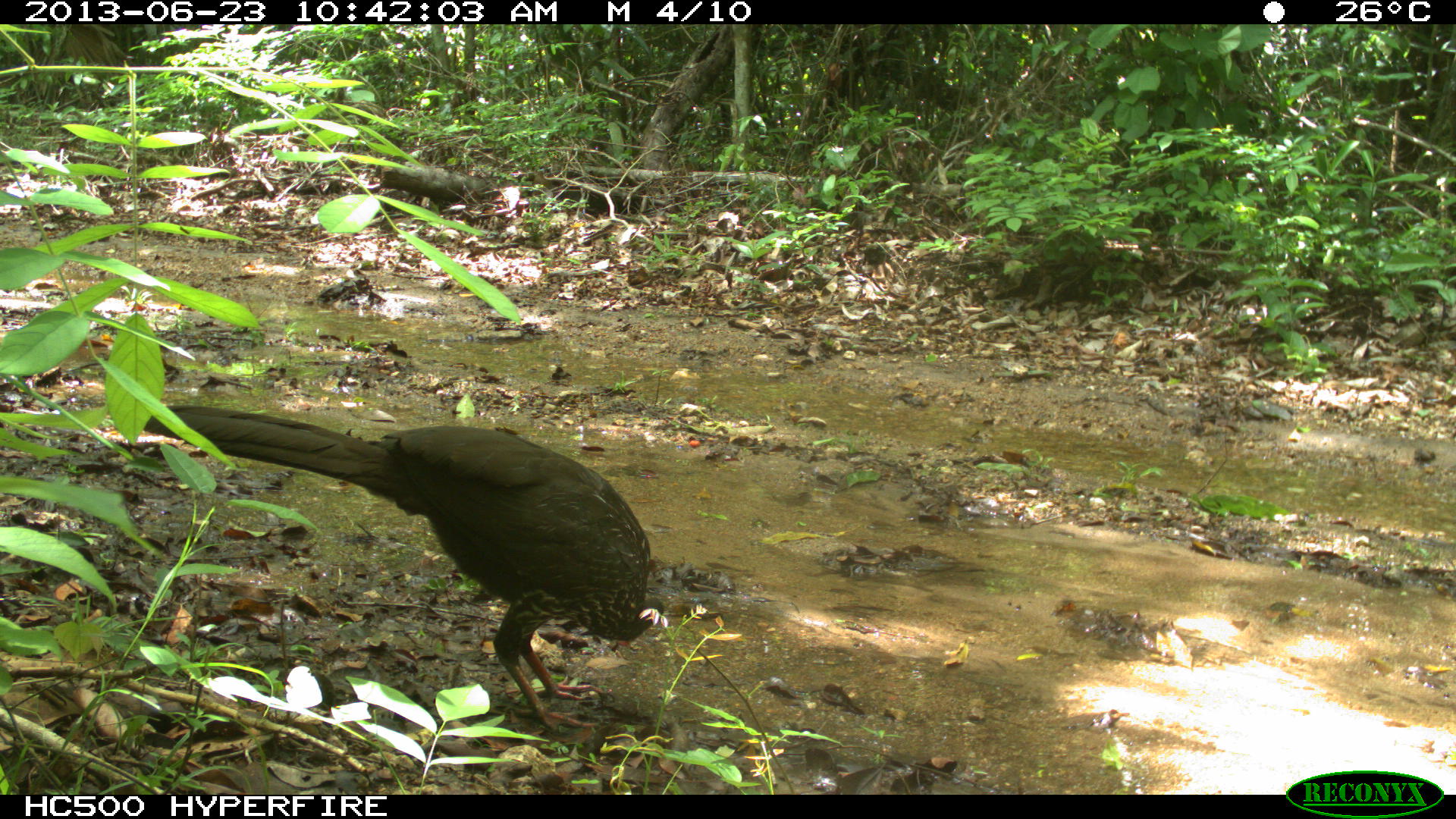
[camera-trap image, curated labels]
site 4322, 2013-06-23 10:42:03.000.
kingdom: Animalia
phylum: Chordata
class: Aves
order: Galliformes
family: Cracidae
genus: Penelope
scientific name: Penelope purpurascens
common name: crested guan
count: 1